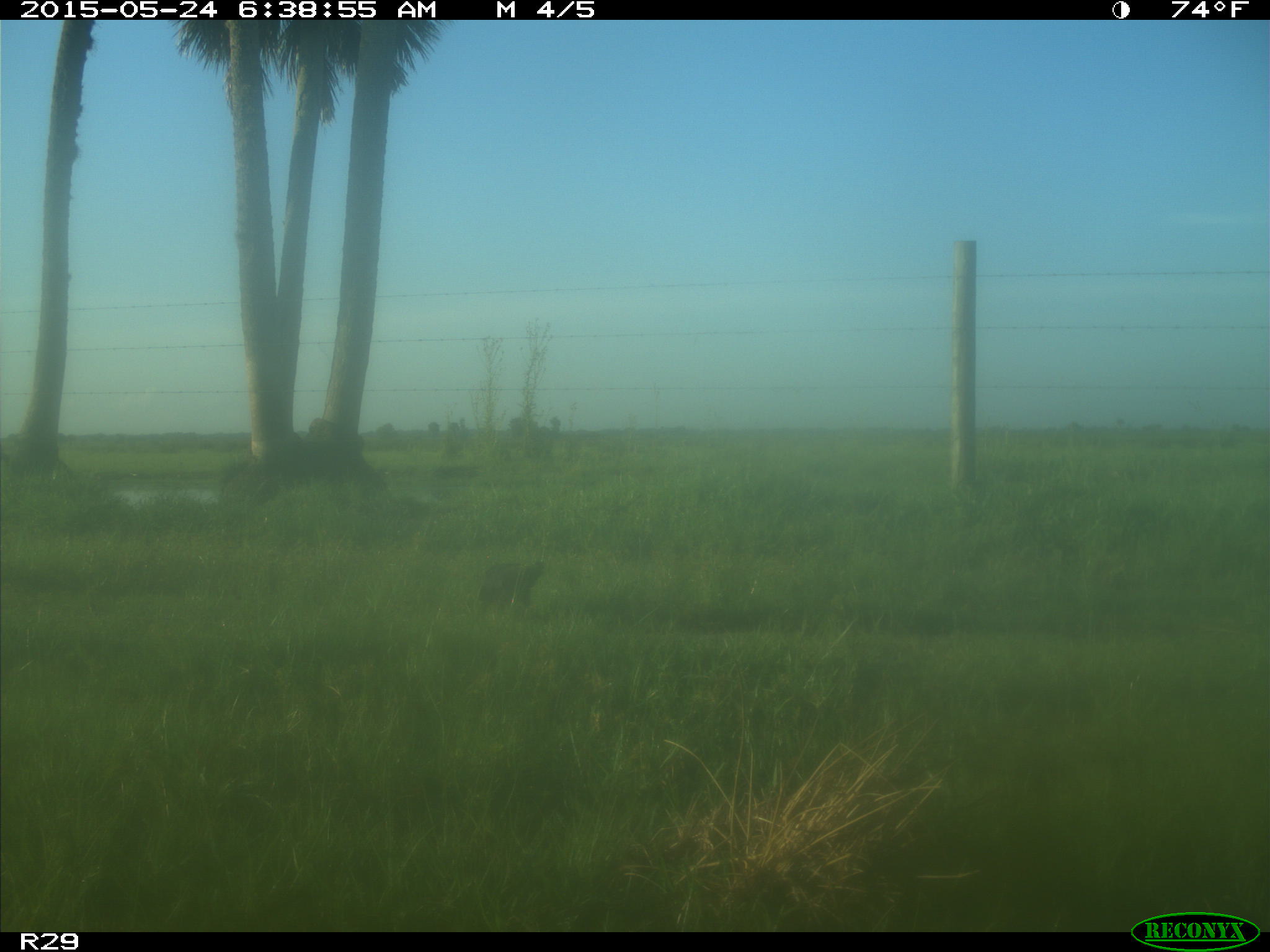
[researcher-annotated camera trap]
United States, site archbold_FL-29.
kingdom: Animalia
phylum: Chordata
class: Aves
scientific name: Aves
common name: birds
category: unidentified bird